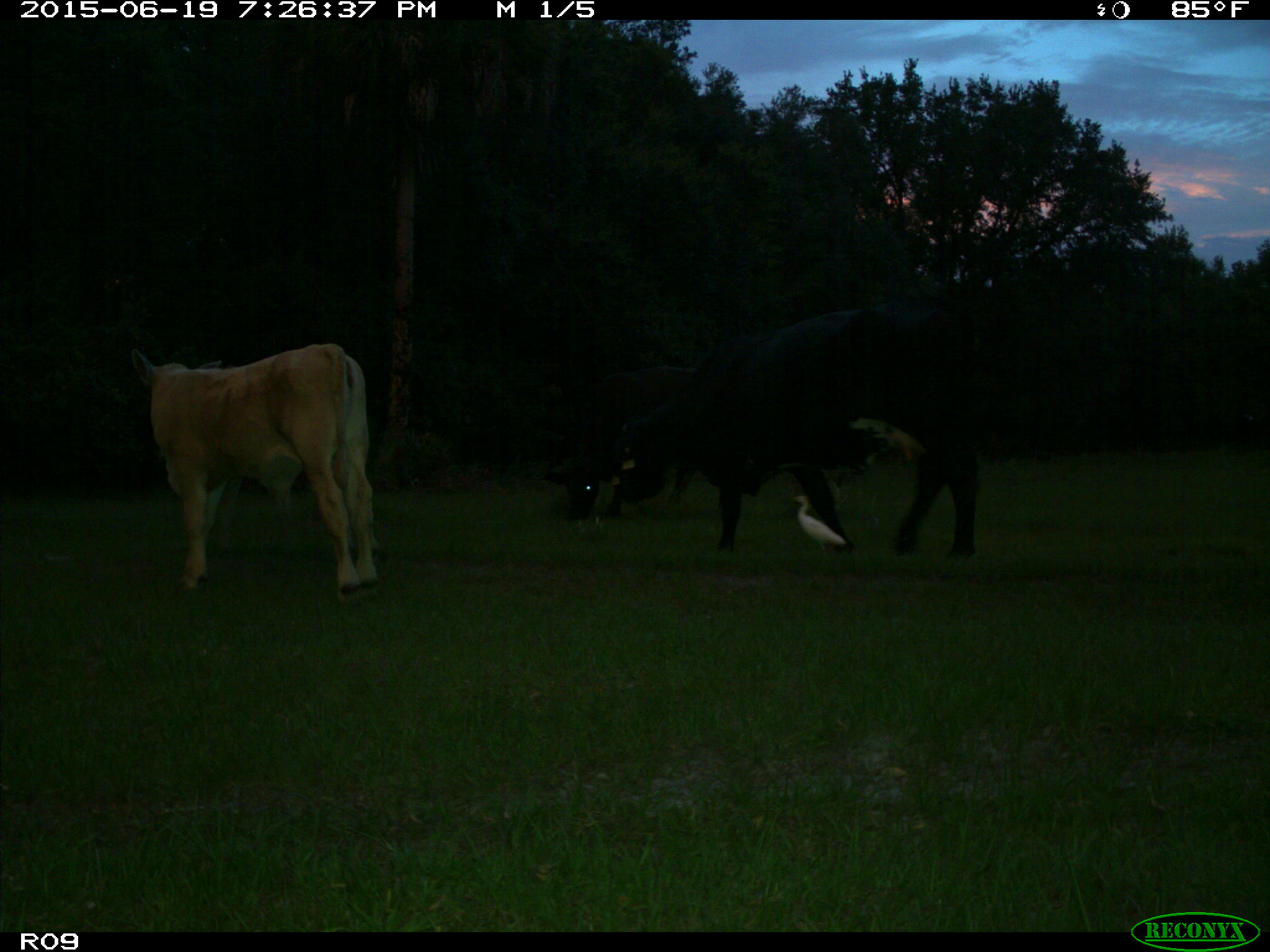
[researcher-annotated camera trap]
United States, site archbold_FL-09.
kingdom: Animalia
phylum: Chordata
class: Mammalia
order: Artiodactyla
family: Bovidae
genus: Bos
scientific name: Bos taurus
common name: domestic cow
Bos taurus (domestic cow).